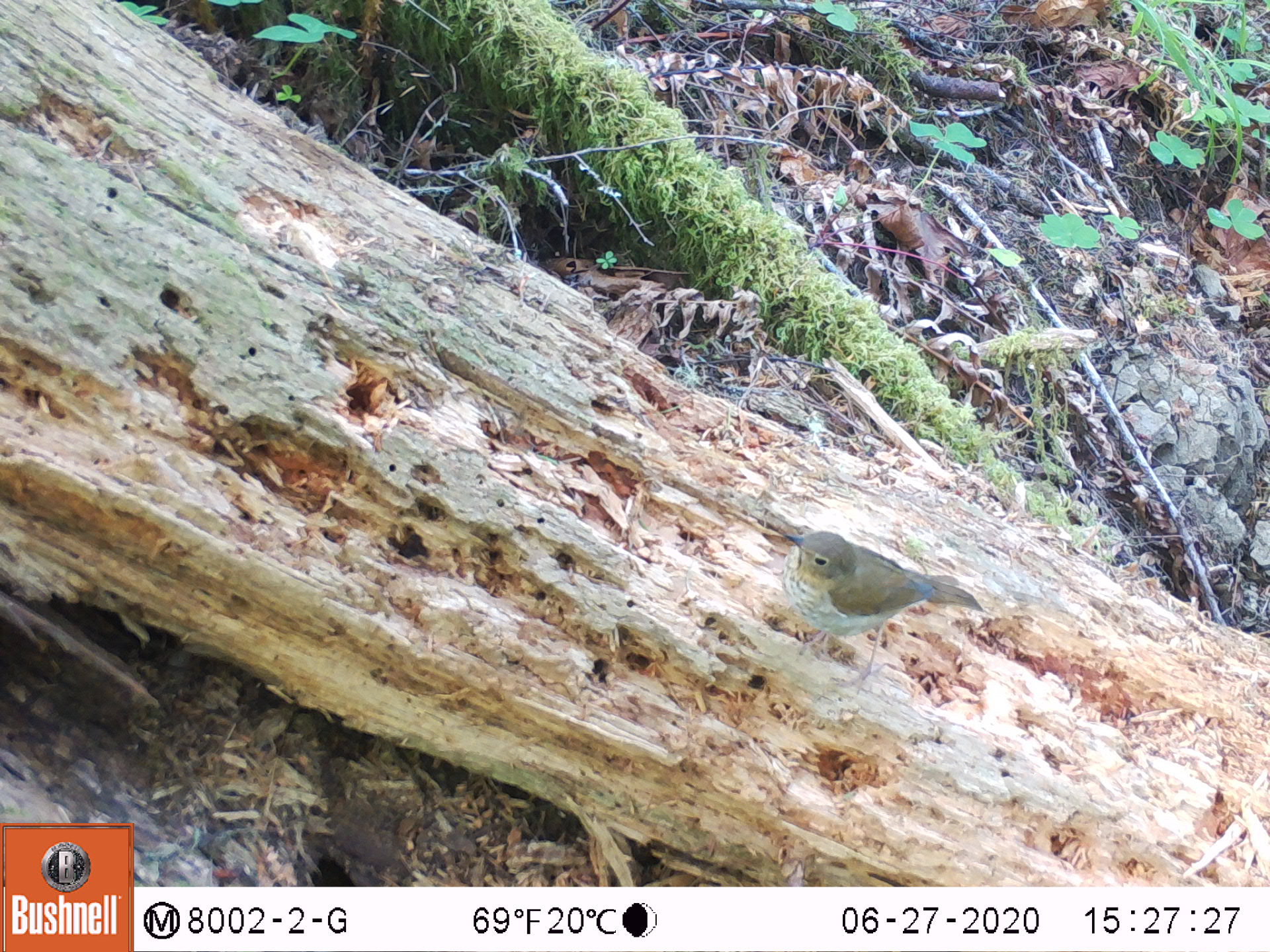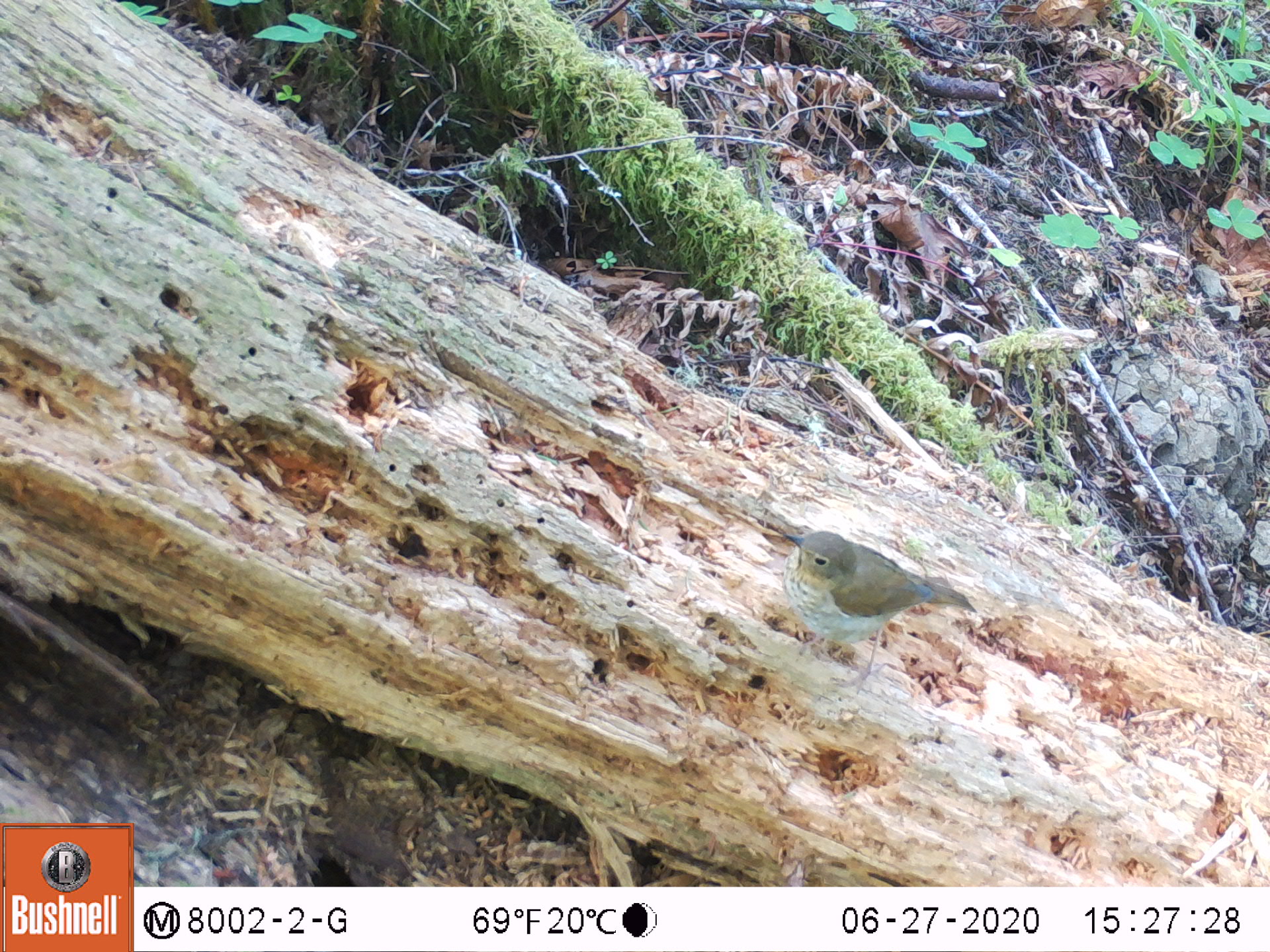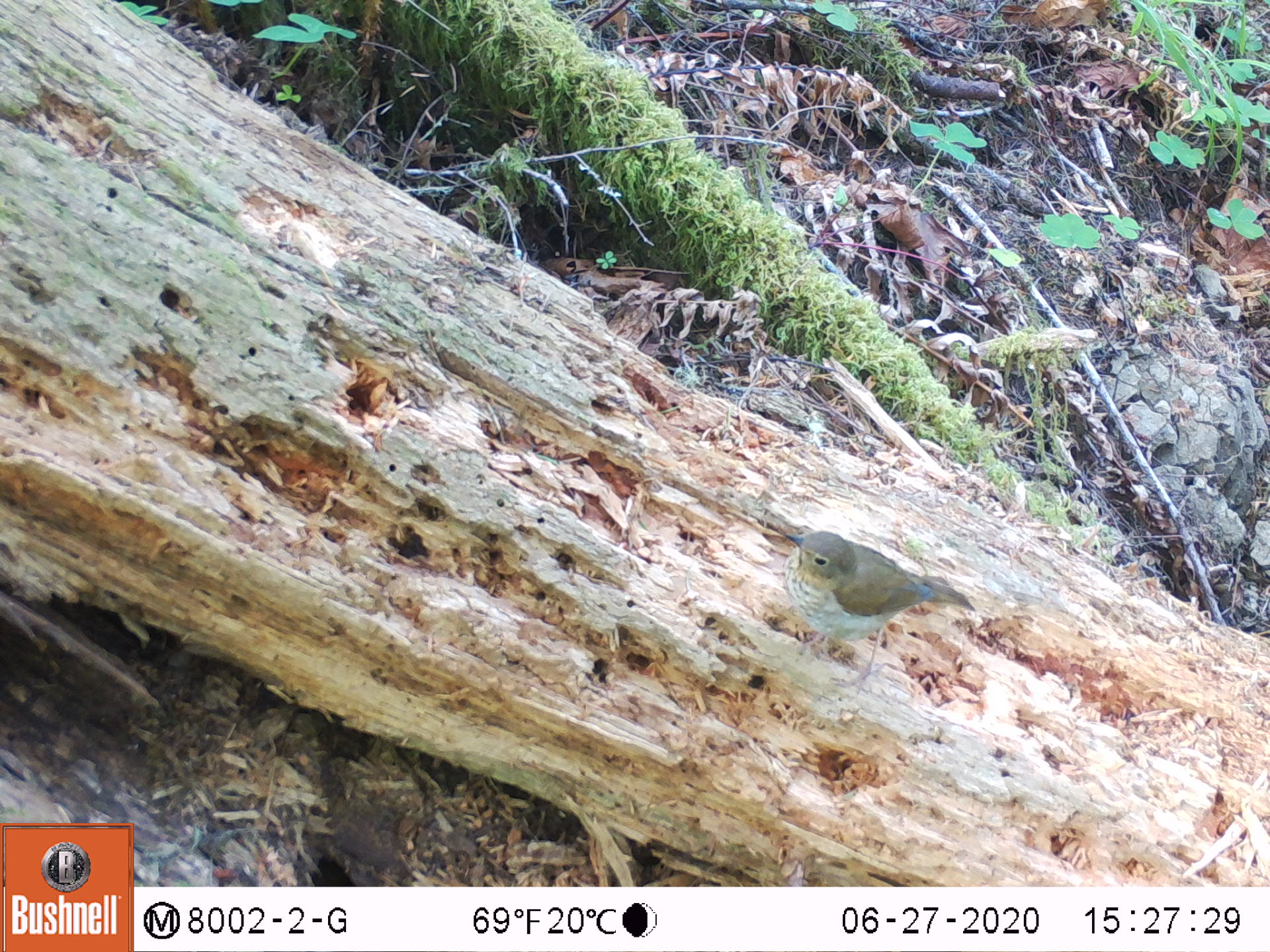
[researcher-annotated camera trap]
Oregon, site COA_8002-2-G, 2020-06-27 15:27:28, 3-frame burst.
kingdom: Animalia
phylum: Chordata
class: Aves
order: Passeriformes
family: Turdidae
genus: Catharus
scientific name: Catharus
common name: brown thrushes and nightingale-thrushes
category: catharus species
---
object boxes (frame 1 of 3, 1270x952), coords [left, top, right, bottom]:
catharus species: [771, 518, 994, 704]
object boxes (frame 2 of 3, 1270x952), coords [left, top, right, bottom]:
catharus species: [766, 516, 987, 700]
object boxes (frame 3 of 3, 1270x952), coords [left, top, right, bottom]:
catharus species: [771, 518, 989, 700]